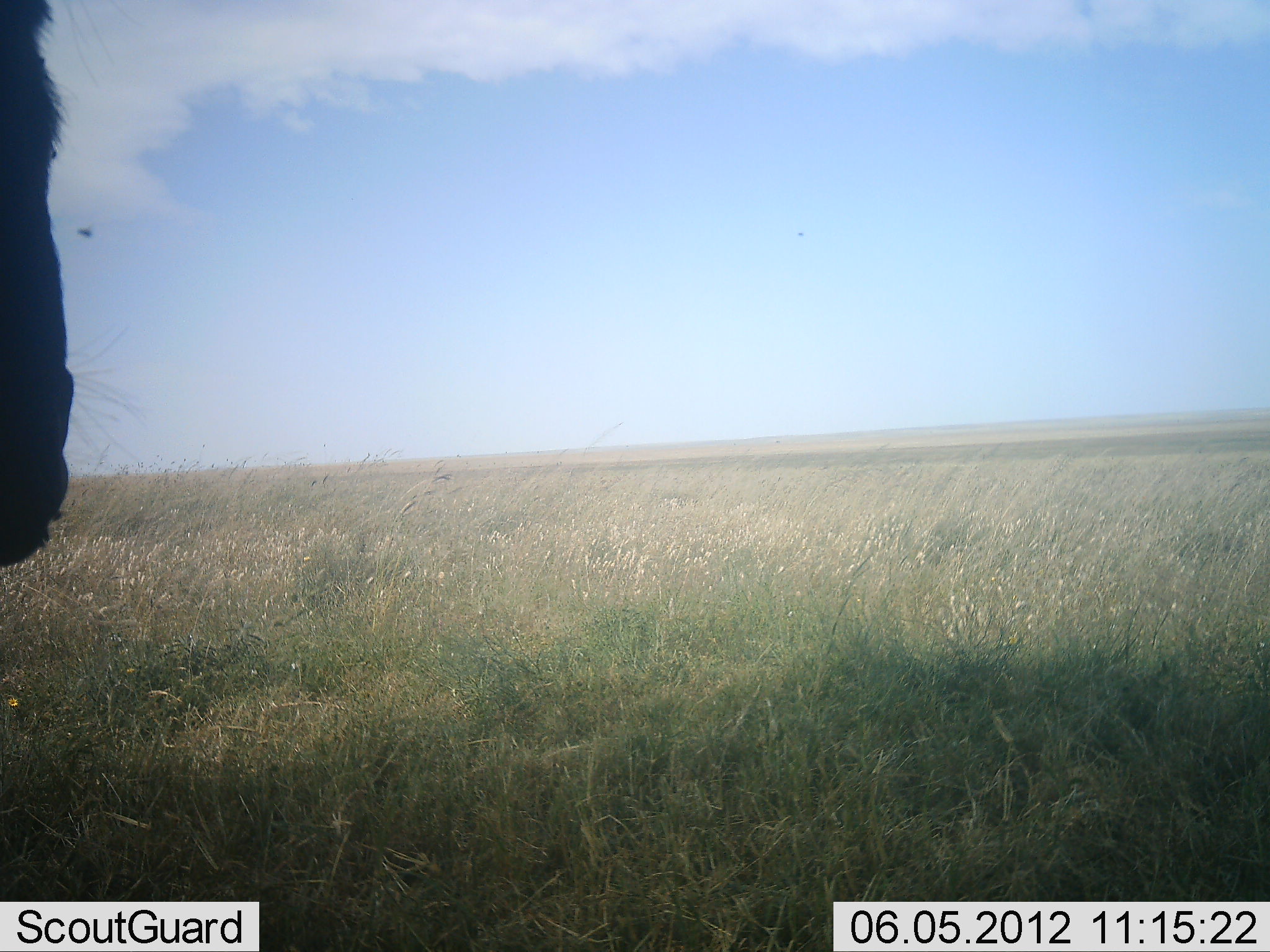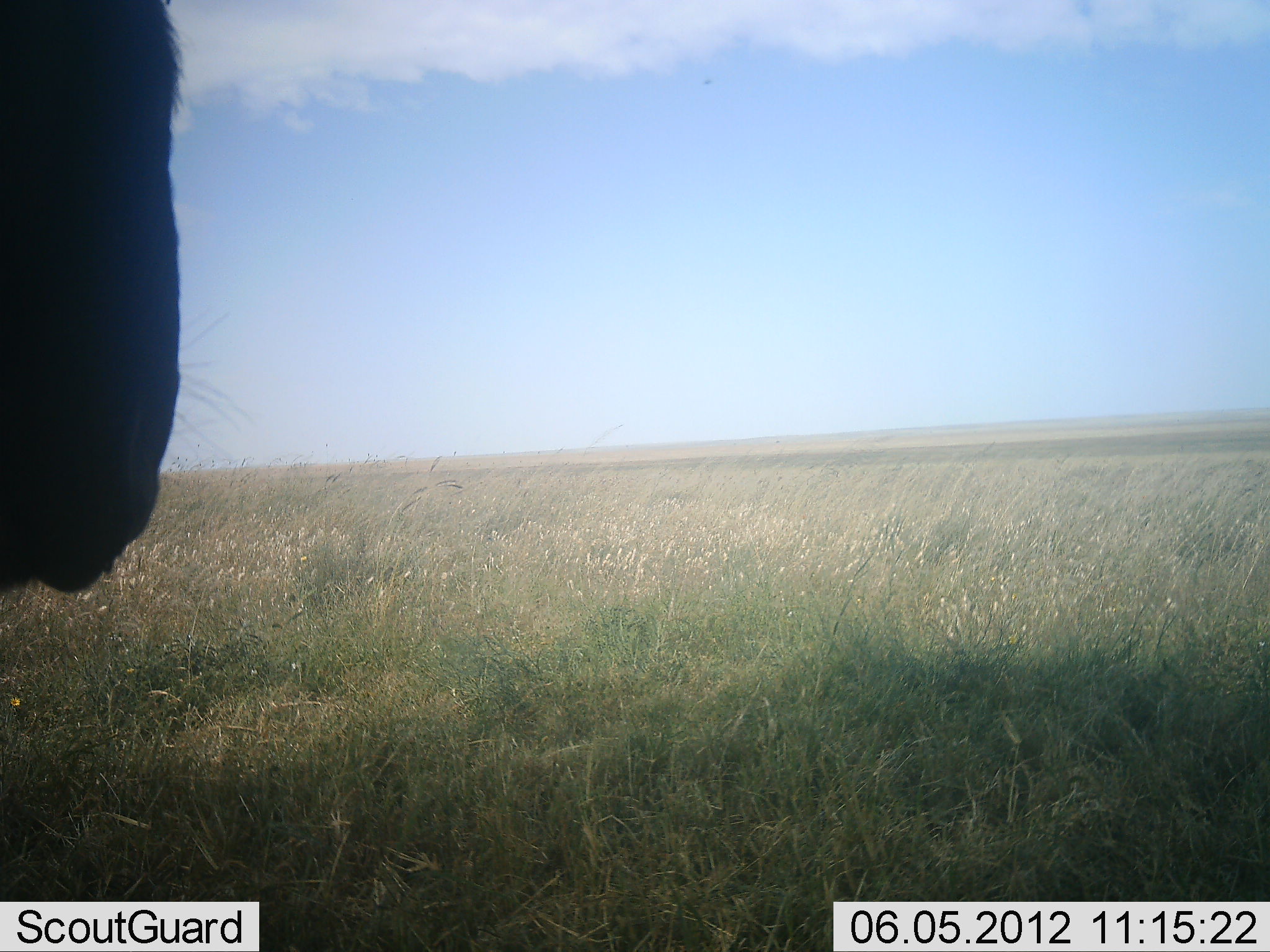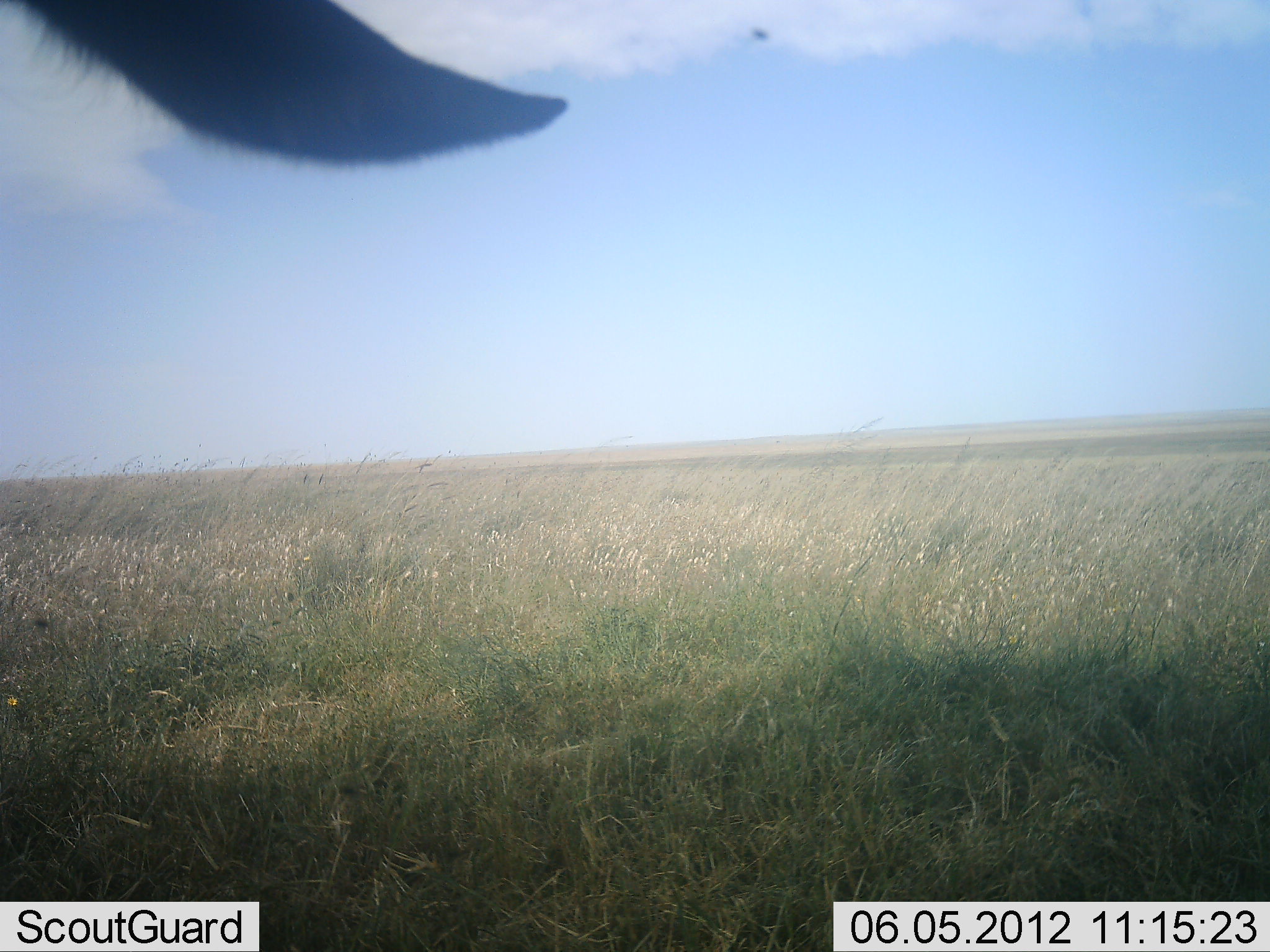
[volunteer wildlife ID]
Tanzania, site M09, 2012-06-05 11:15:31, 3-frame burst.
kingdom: Animalia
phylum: Chordata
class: Mammalia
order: Artiodactyla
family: Bovidae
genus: Connochaetes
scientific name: Connochaetes taurinus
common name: blue wildebeest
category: wildebeest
Wildebeest (blue wildebeest) (Connochaetes taurinus), count 1. Behavior (volunteer vote fractions): standing 80%, resting 10%, moving 20%, interacting 0%. Young present (vote fraction): 0%. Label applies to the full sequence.